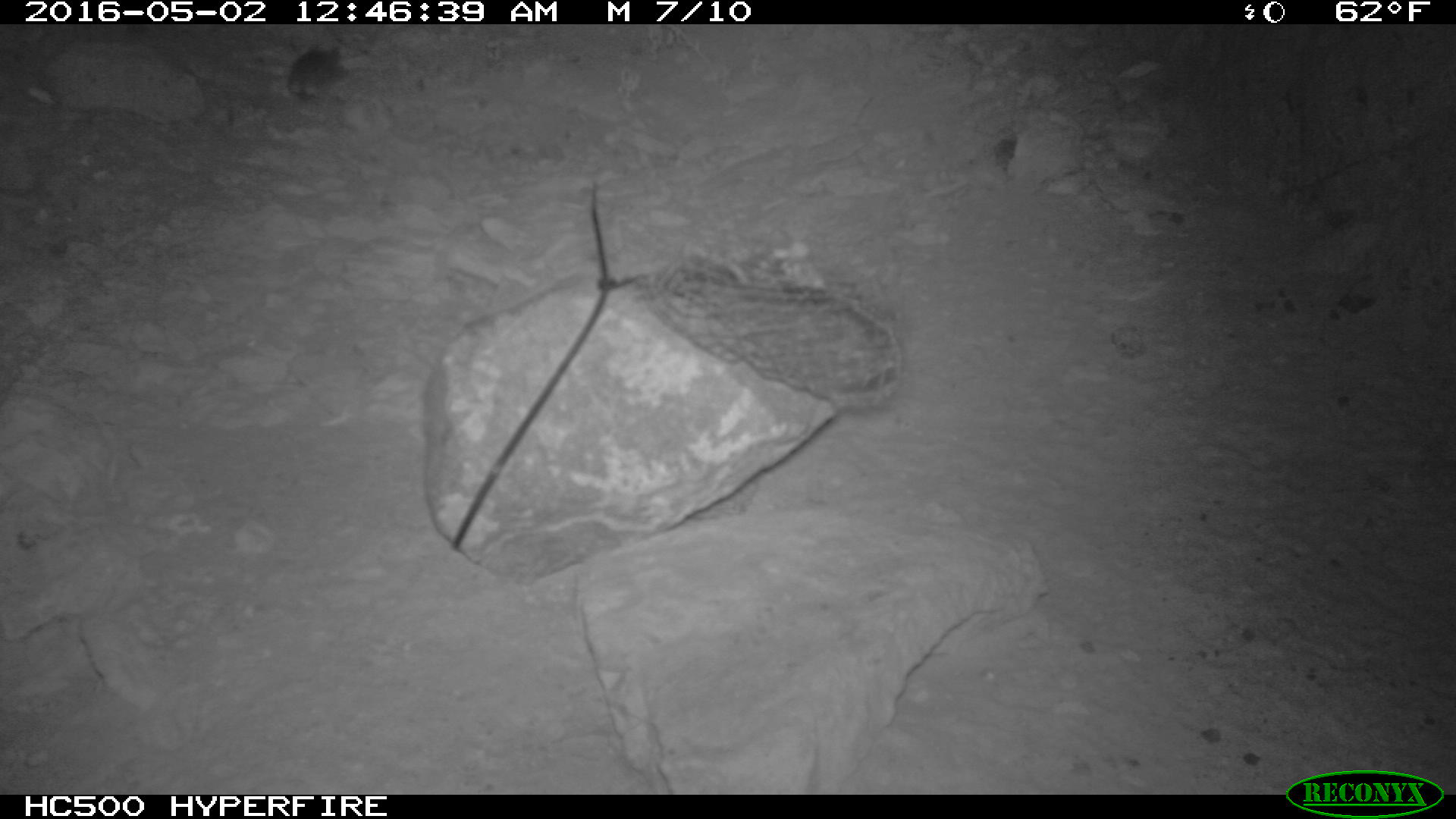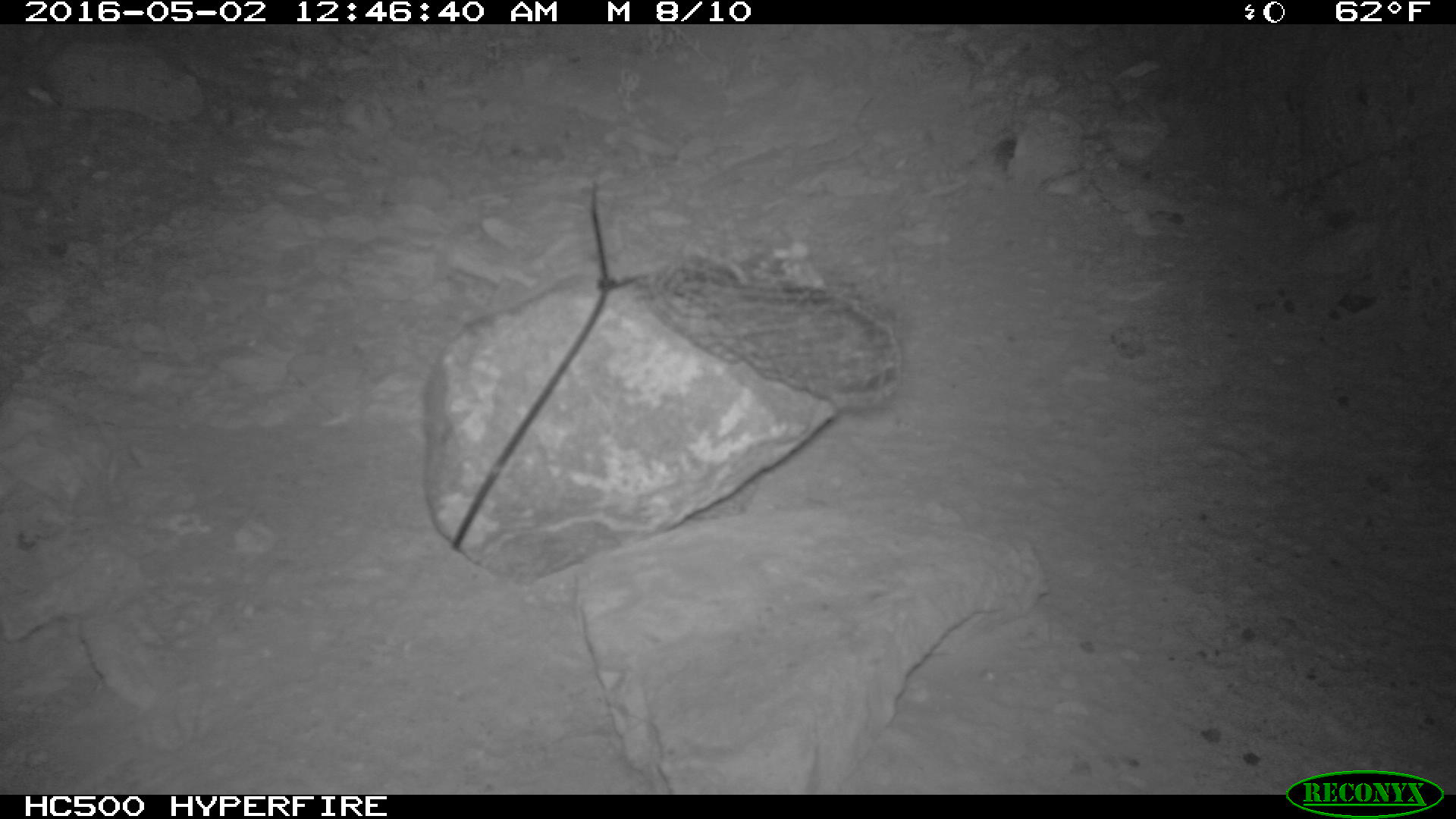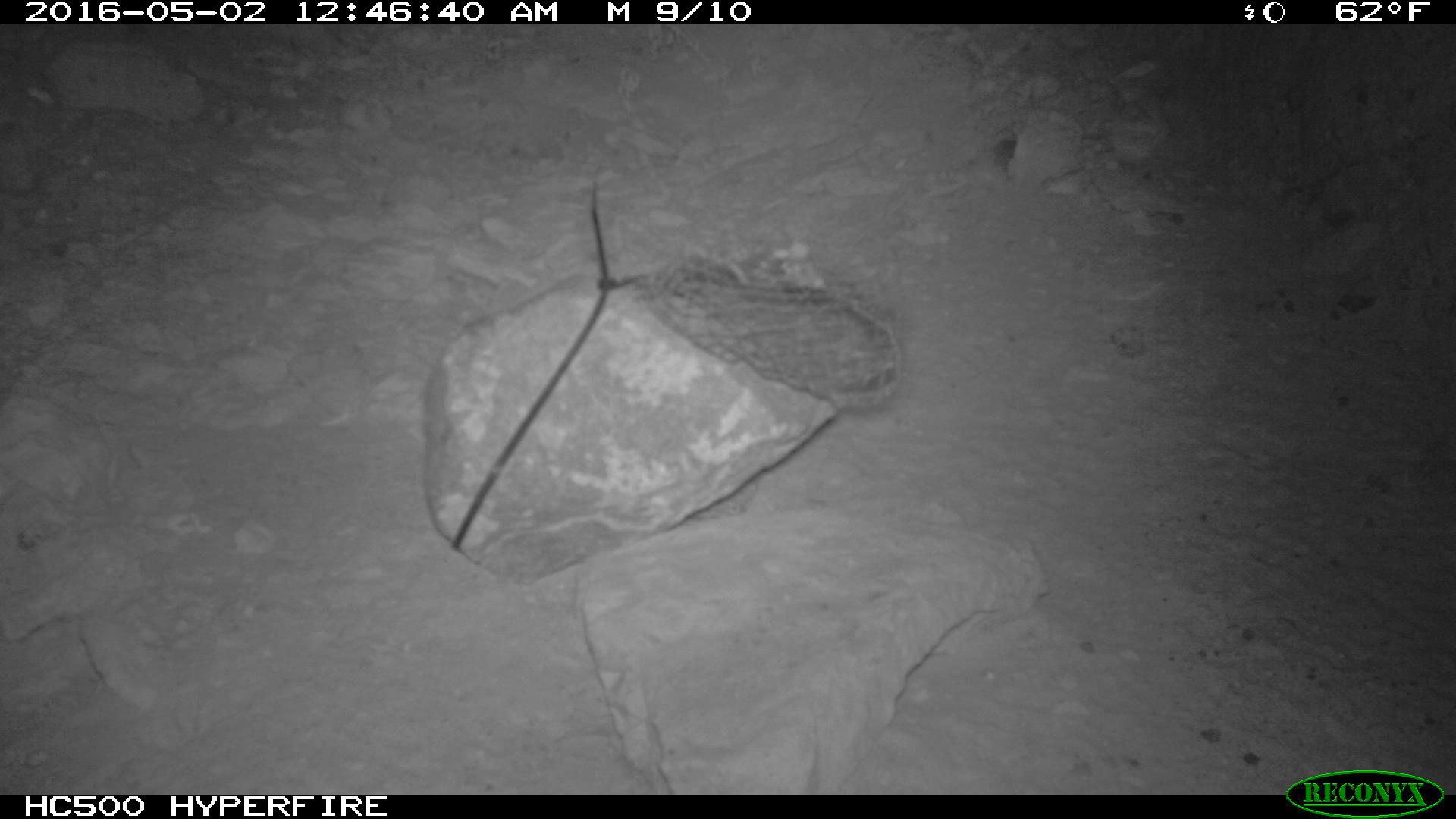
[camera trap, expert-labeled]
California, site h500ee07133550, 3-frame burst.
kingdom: Animalia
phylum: Chordata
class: Mammalia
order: Rodentia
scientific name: Rodentia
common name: rodent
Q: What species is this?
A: Rodent (Rodentia).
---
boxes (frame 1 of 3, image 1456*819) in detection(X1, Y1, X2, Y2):
rodent: detection(284, 42, 349, 100)